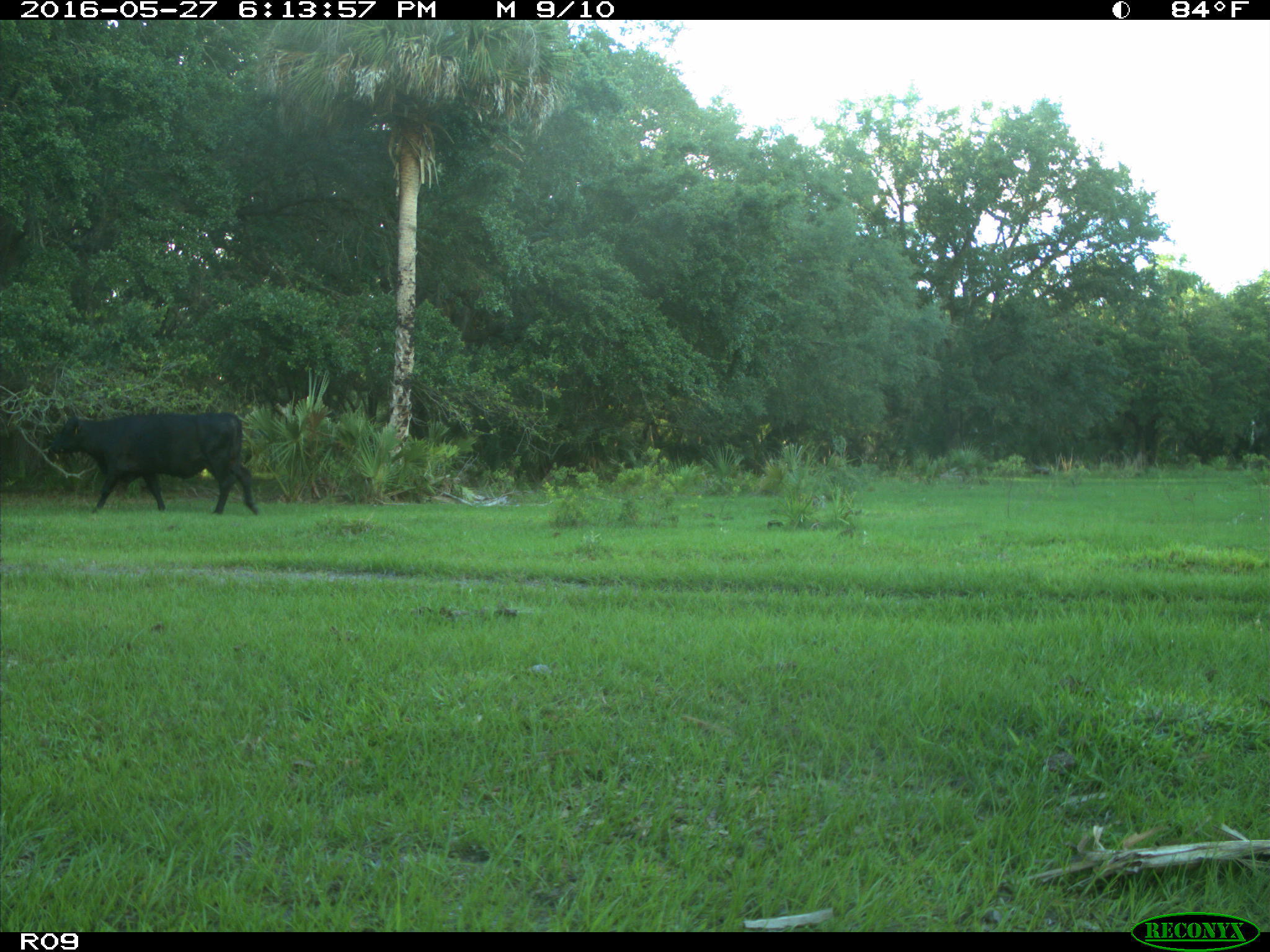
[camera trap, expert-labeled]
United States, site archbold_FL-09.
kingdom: Animalia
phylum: Chordata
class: Mammalia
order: Artiodactyla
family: Bovidae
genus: Bos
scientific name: Bos taurus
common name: domestic cow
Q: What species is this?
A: Bos taurus (domestic cow).